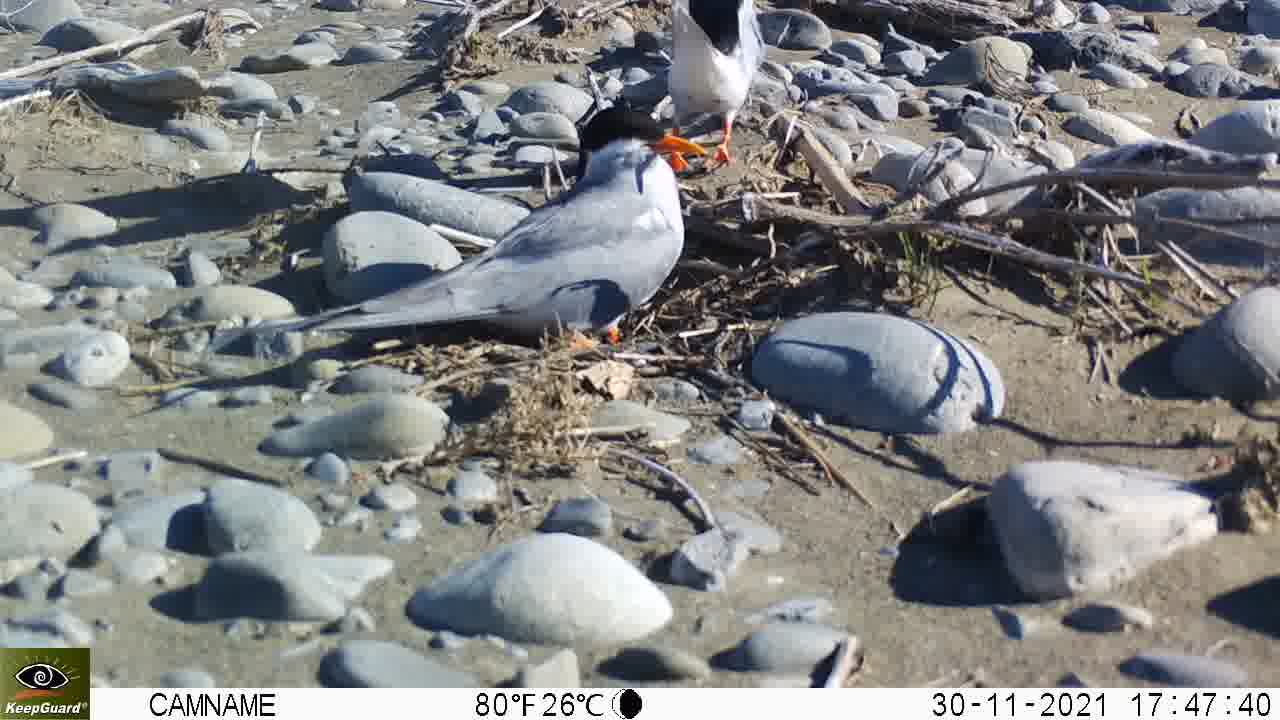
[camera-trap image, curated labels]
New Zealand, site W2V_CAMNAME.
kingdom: Animalia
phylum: Chordata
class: Aves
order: Charadriiformes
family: Laridae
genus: Chlidonias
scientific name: Chlidonias albostriatus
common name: black-fronted tern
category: black fronted tern